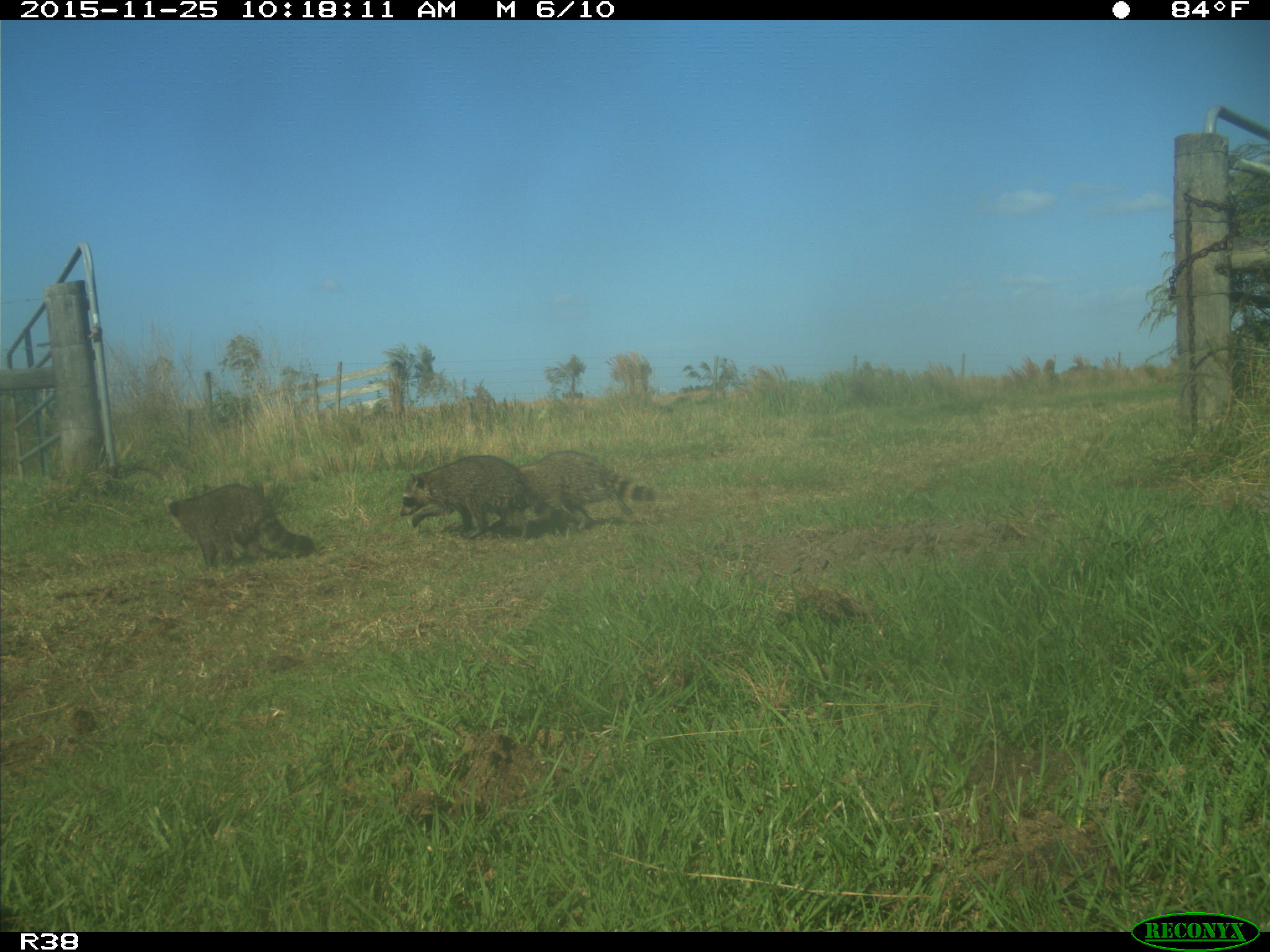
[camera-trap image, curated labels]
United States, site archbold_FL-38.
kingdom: Animalia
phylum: Chordata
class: Mammalia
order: Carnivora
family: Procyonidae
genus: Procyon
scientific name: Procyon lotor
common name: common raccoon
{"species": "Procyon lotor (common raccoon)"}